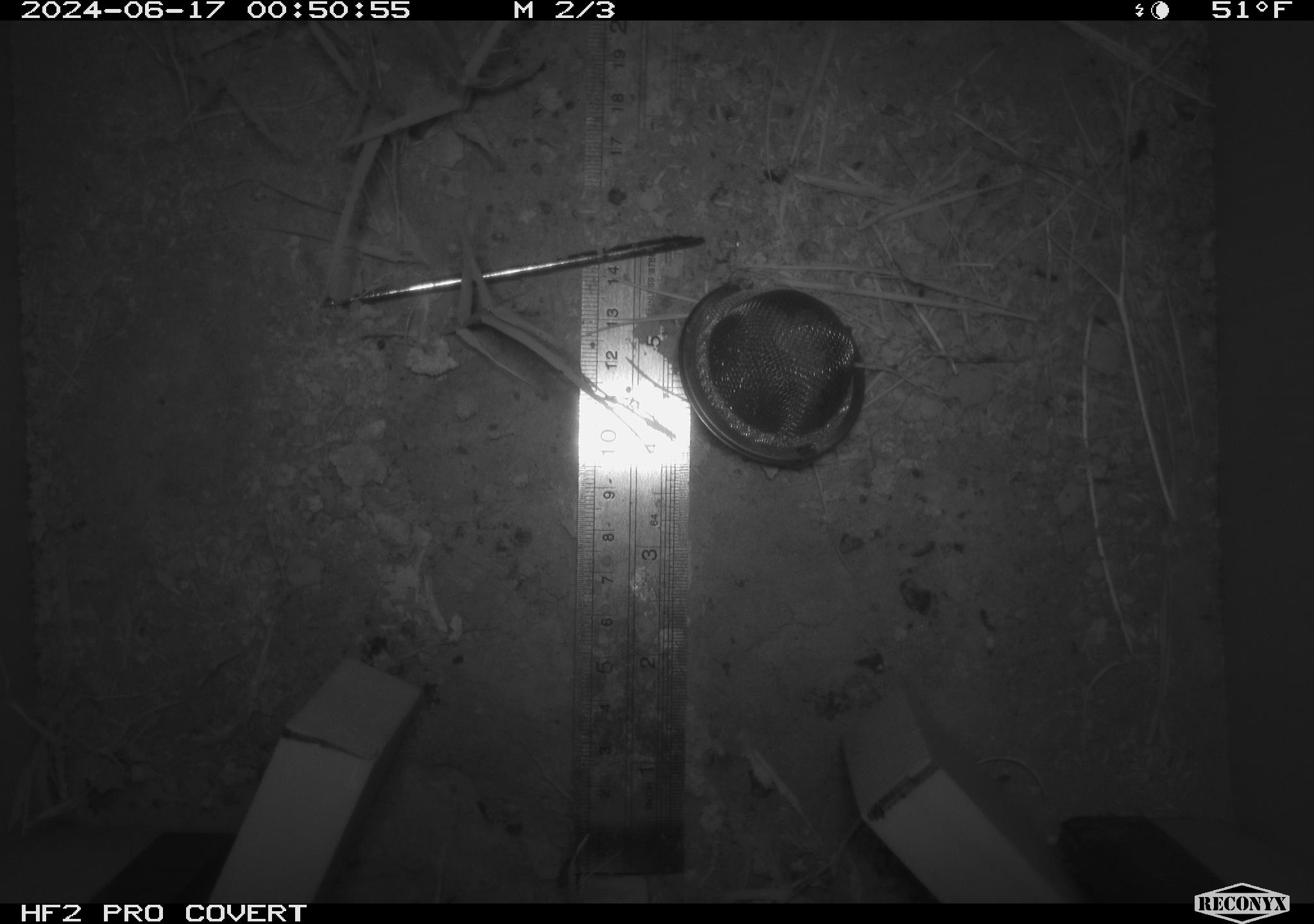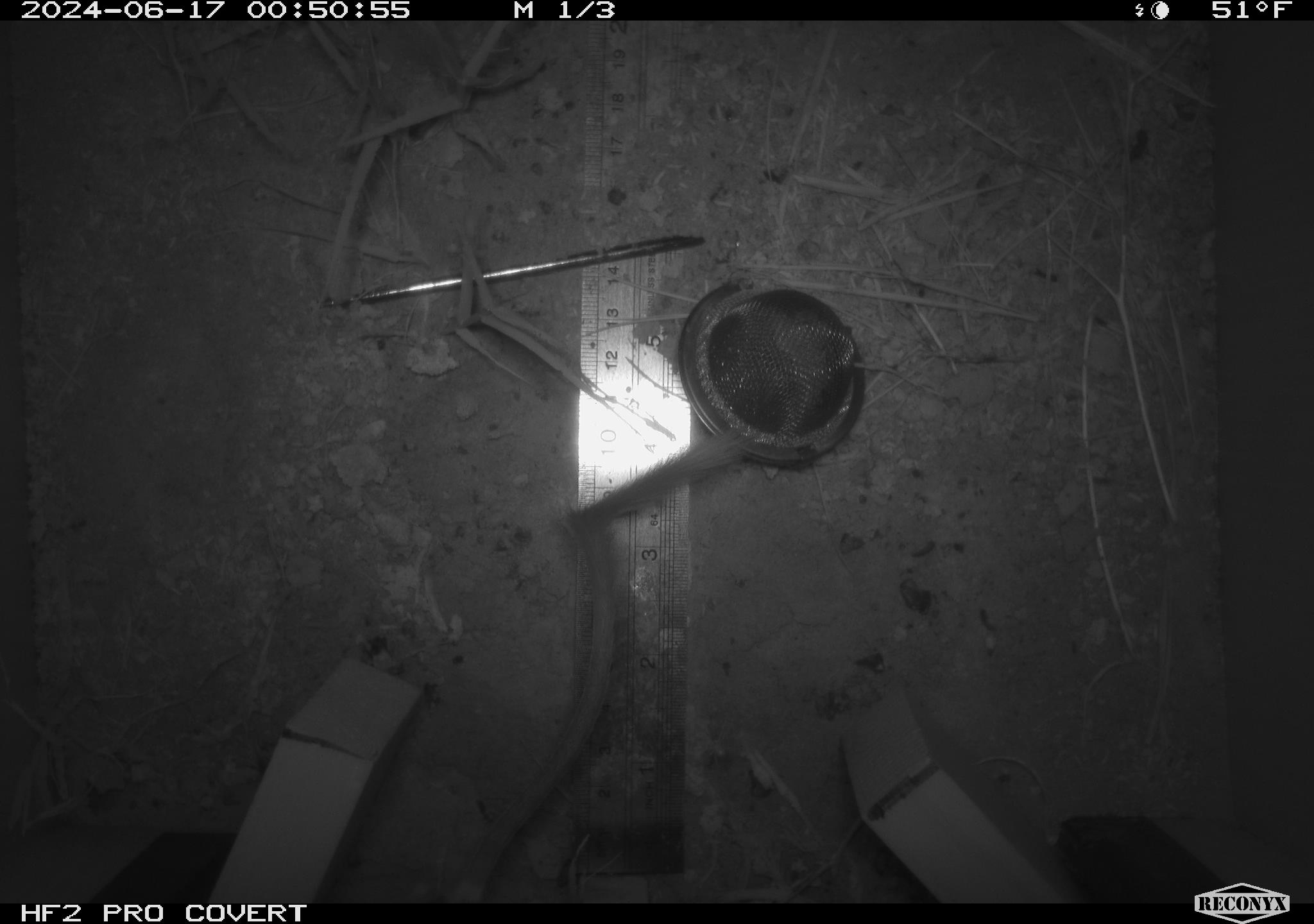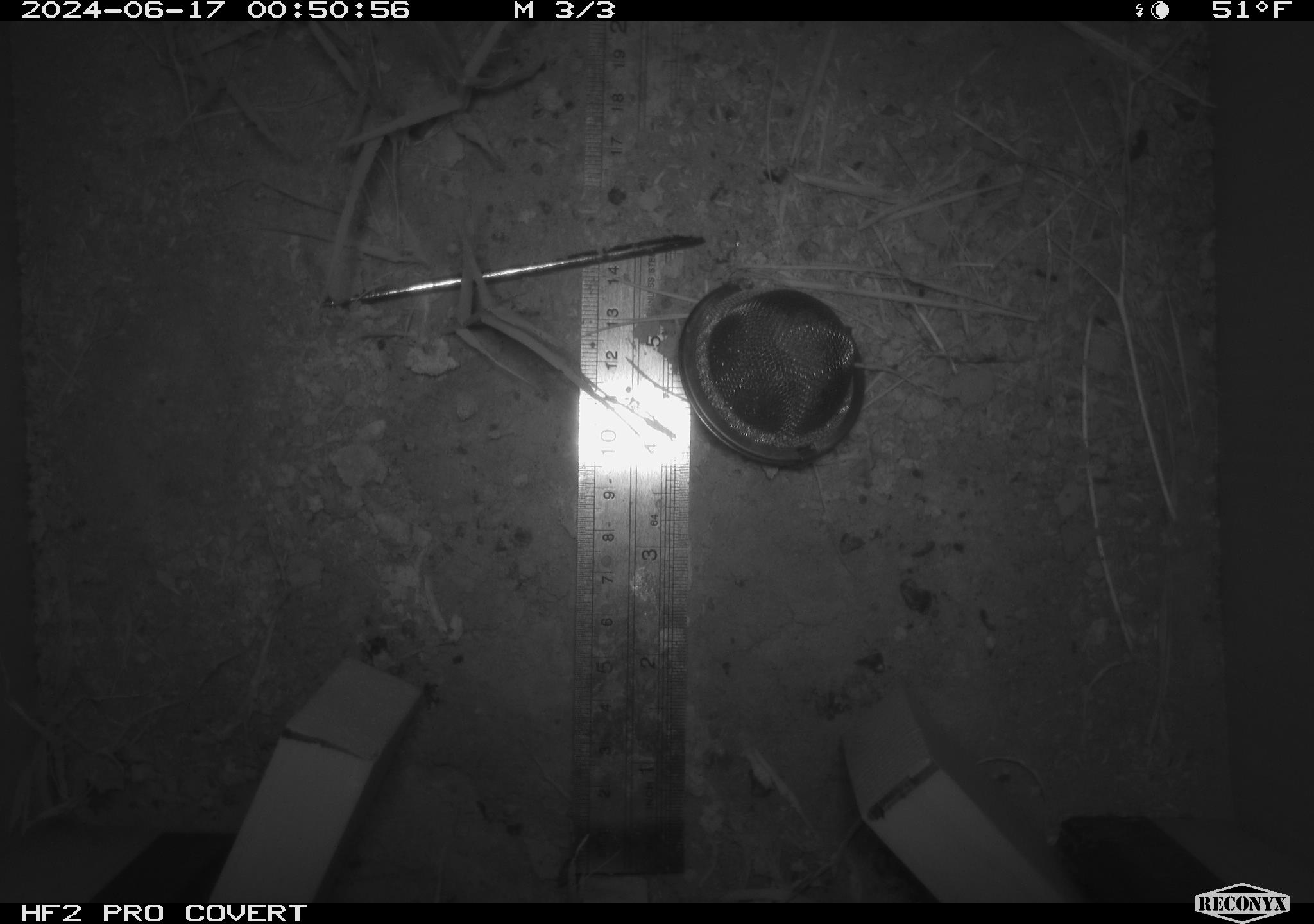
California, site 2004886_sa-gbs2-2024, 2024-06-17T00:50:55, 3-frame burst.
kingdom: Animalia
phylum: Chordata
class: Mammalia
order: Rodentia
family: Heteromyidae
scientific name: Heteromyidae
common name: kangaroo rats and pocket mice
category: heteromyidae family